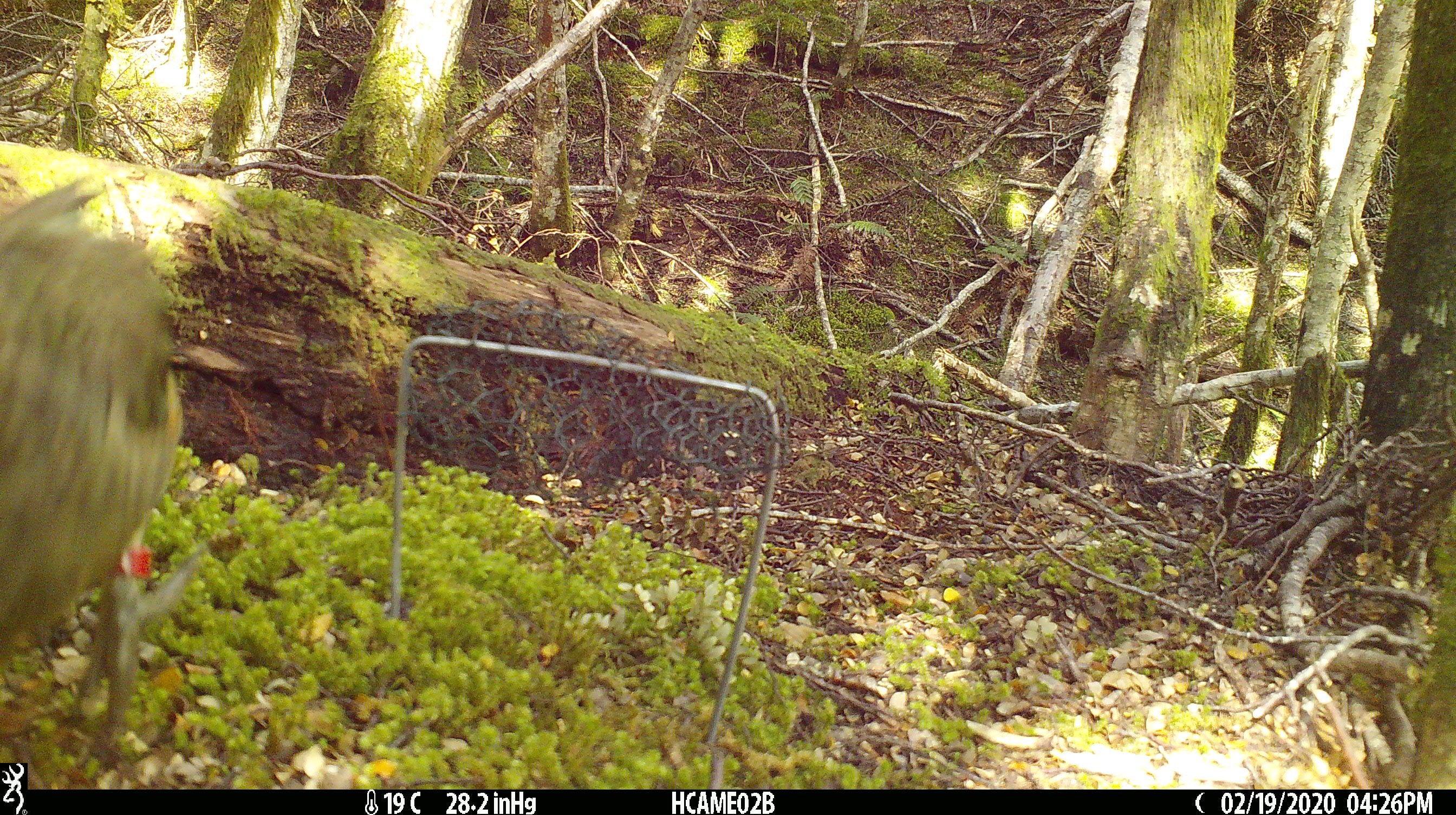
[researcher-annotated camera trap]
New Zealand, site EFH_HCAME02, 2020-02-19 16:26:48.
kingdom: Animalia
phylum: Chordata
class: Aves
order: Psittaciformes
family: Strigopidae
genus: Nestor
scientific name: Nestor notabilis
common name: kea